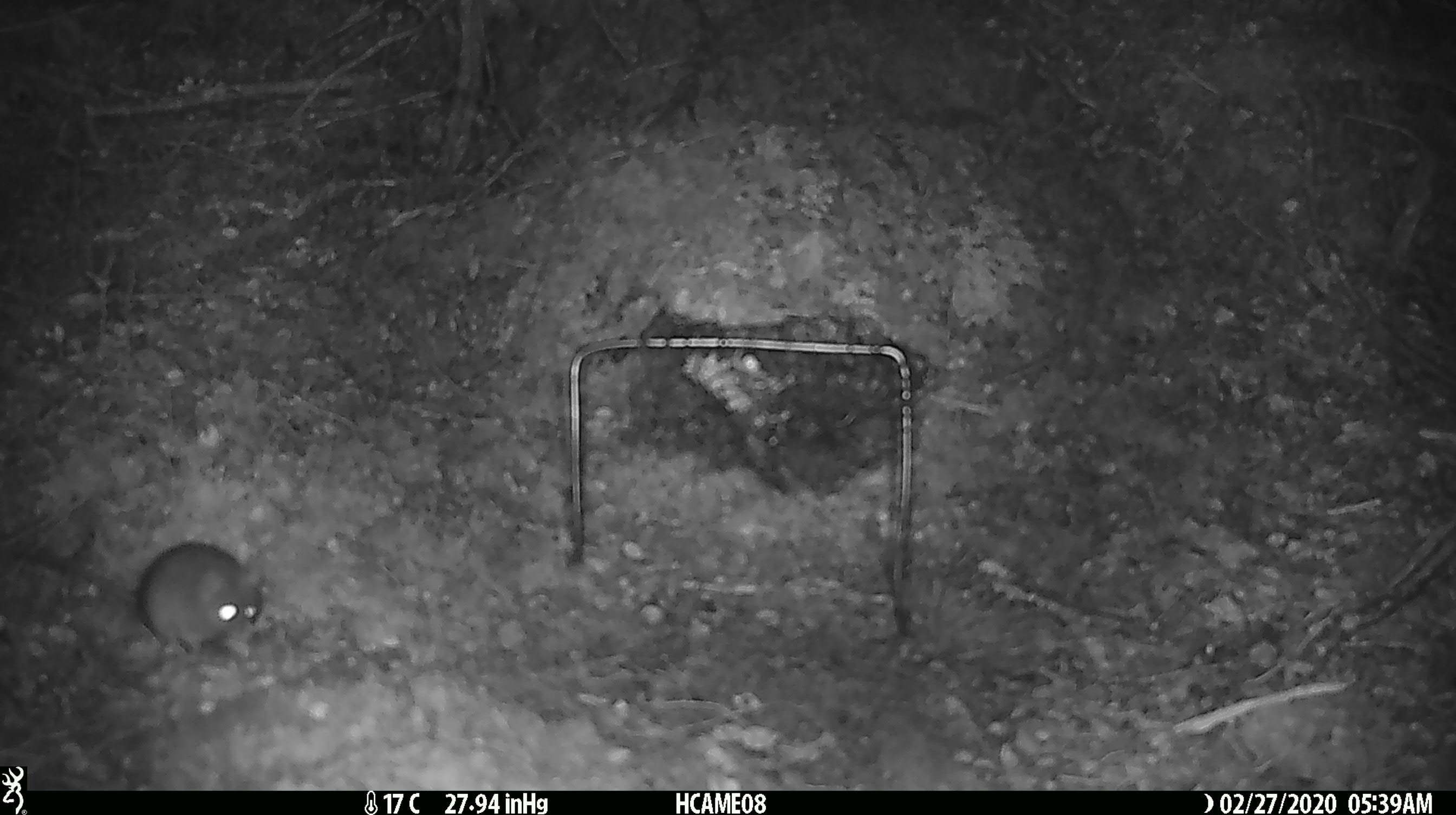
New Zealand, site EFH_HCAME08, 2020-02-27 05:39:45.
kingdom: Animalia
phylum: Chordata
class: Mammalia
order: Rodentia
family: Muridae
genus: Mus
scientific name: Mus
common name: mouse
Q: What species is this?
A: Mouse (Mus).